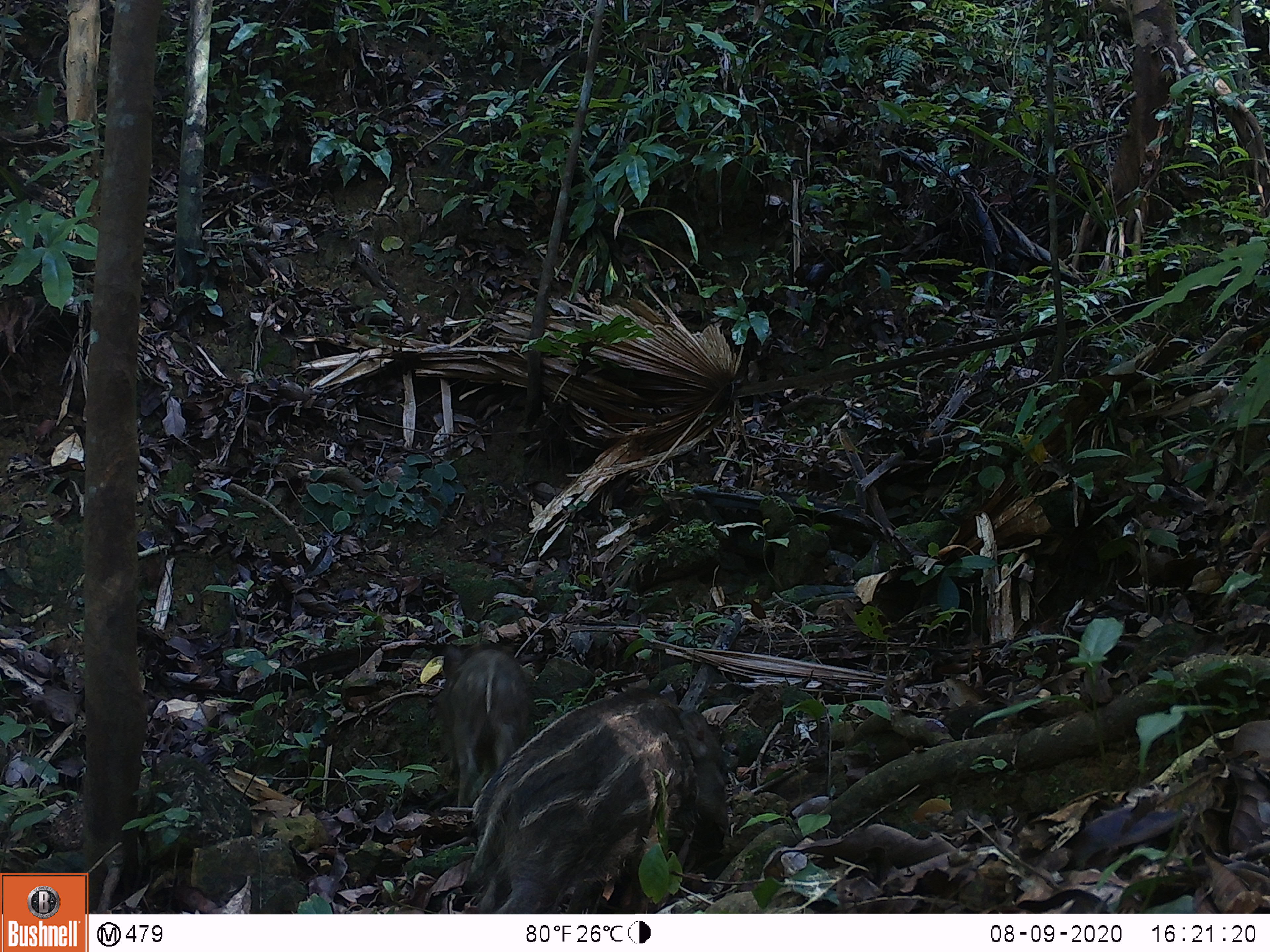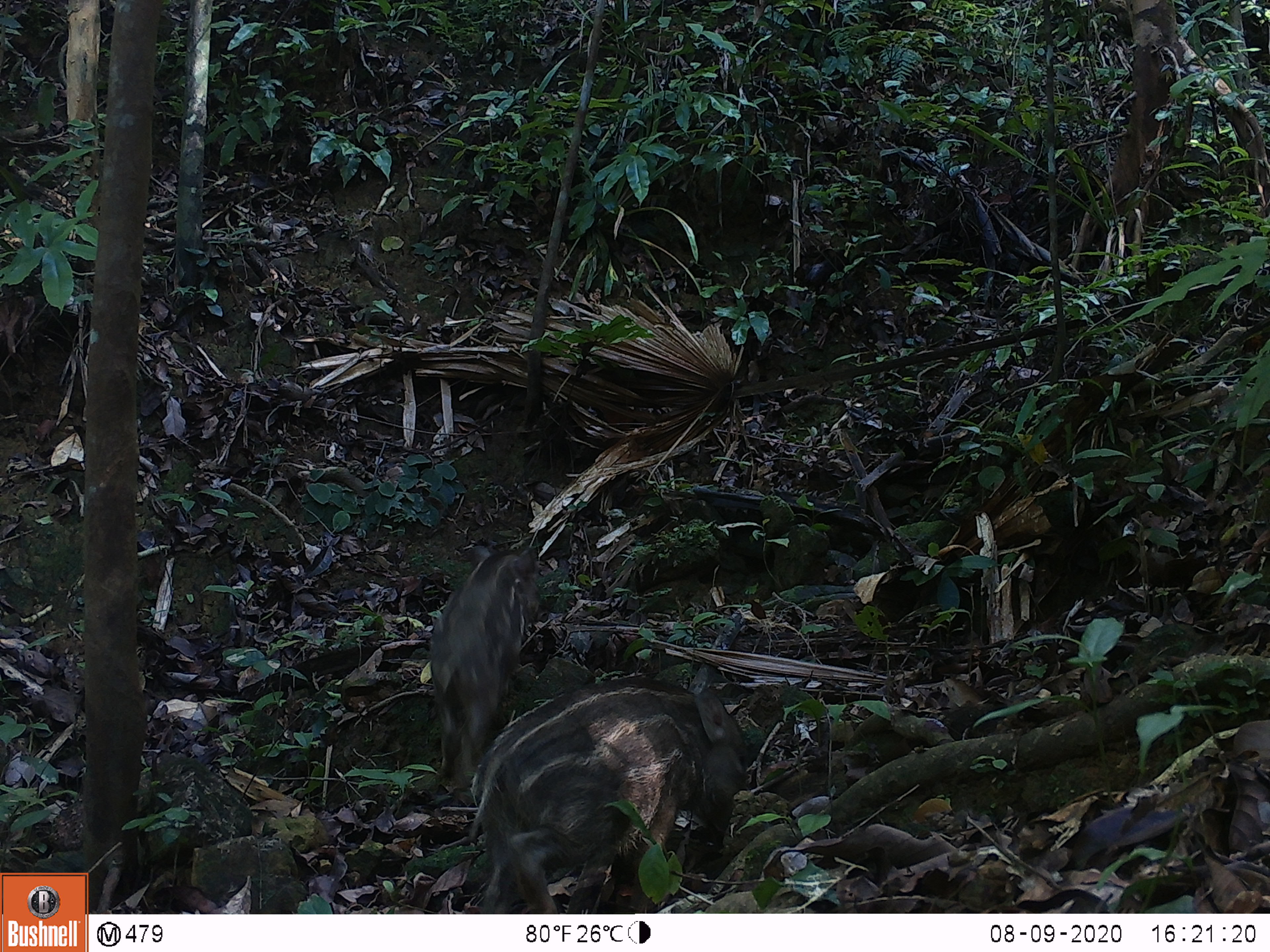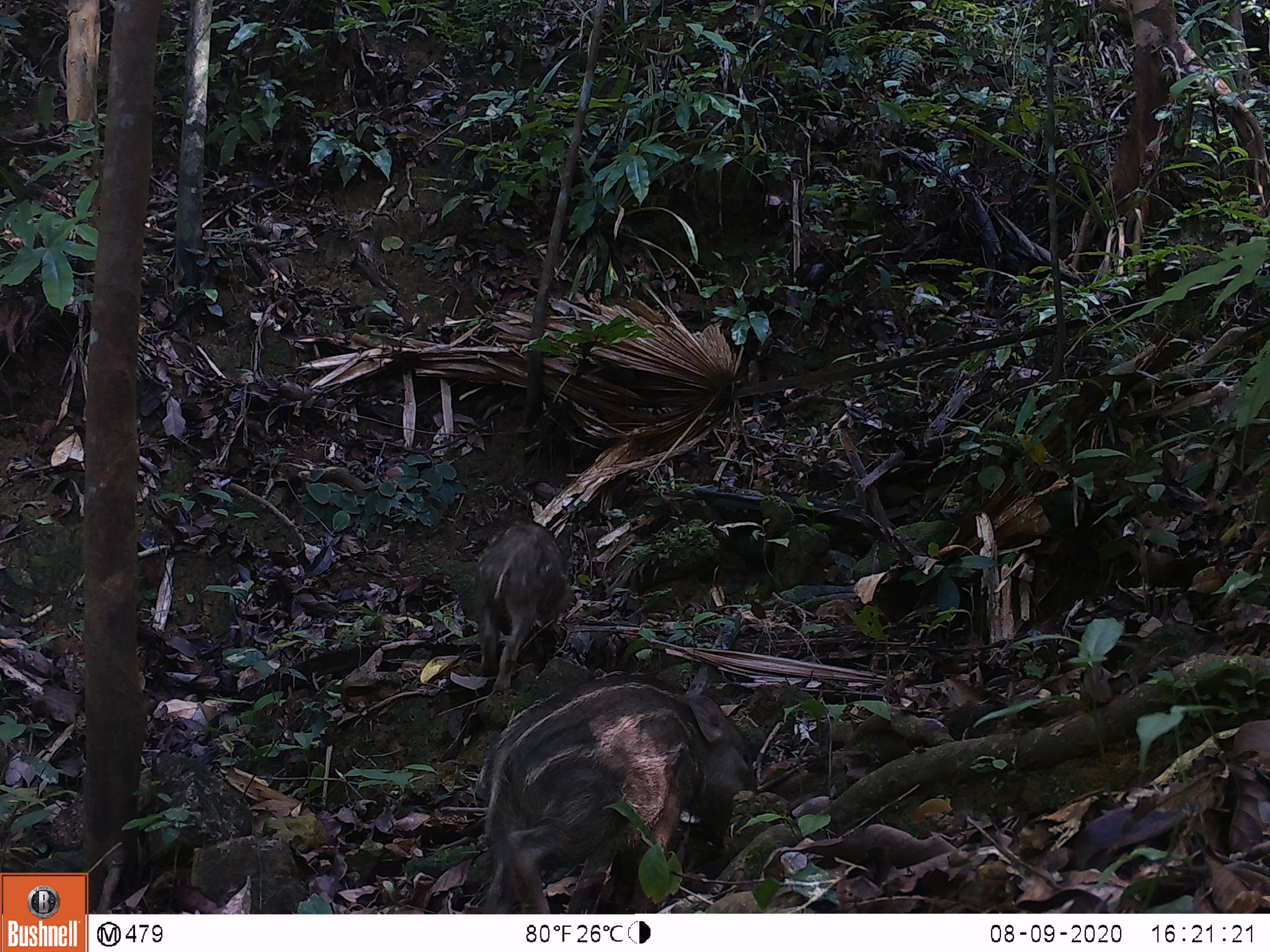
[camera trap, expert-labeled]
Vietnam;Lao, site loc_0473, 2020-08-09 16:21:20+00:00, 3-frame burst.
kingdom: Animalia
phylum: Chordata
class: Mammalia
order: Artiodactyla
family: Suidae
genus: Sus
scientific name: Sus scrofa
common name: eurasian wild pig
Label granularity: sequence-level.